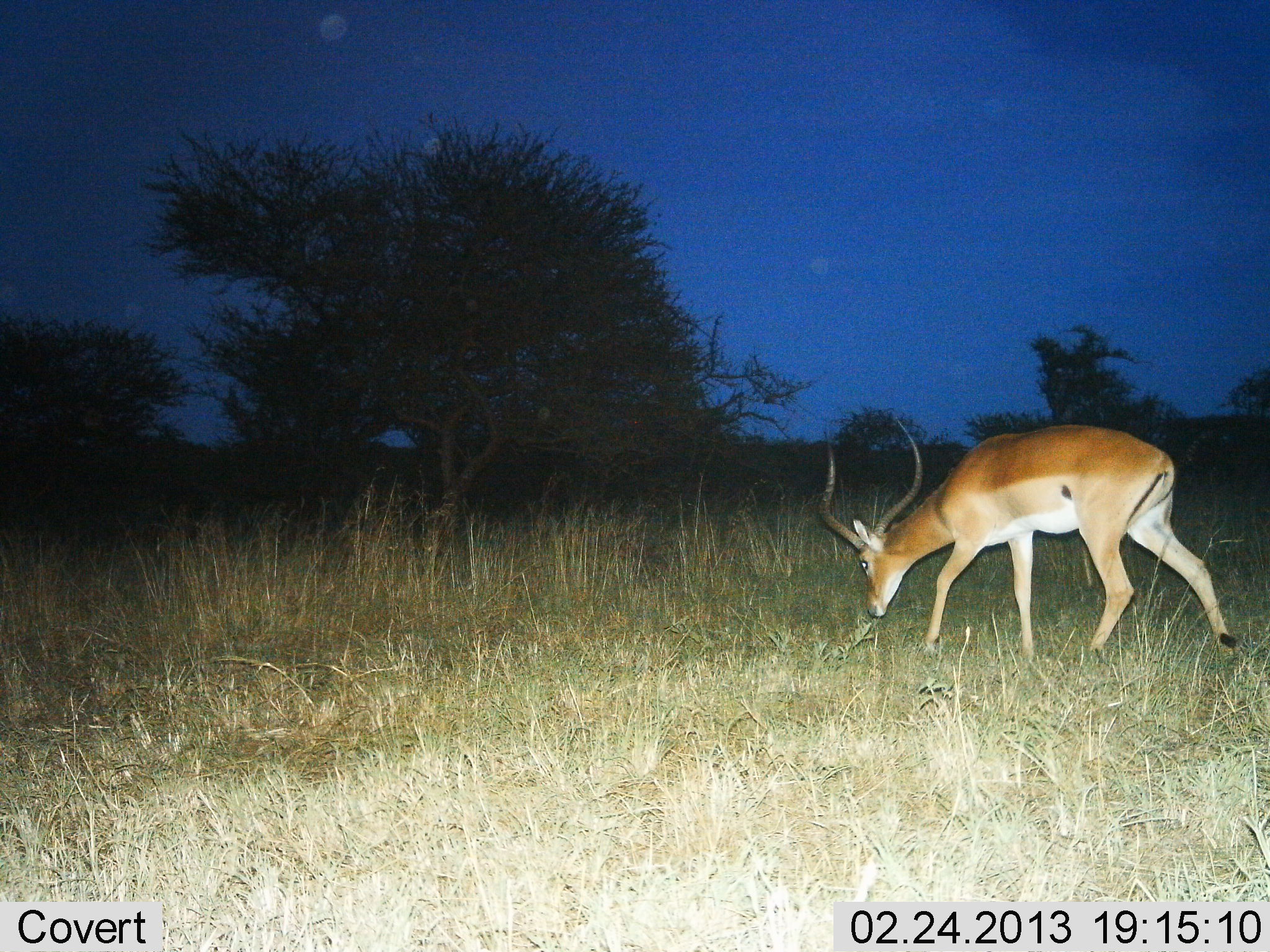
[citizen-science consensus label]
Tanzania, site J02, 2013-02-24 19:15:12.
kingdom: Animalia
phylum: Chordata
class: Mammalia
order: Artiodactyla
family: Bovidae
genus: Aepyceros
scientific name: Aepyceros melampus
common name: impala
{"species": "impala (Aepyceros melampus)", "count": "1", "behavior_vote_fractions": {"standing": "12%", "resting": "0%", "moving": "35%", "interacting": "0%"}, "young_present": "0%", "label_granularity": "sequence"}